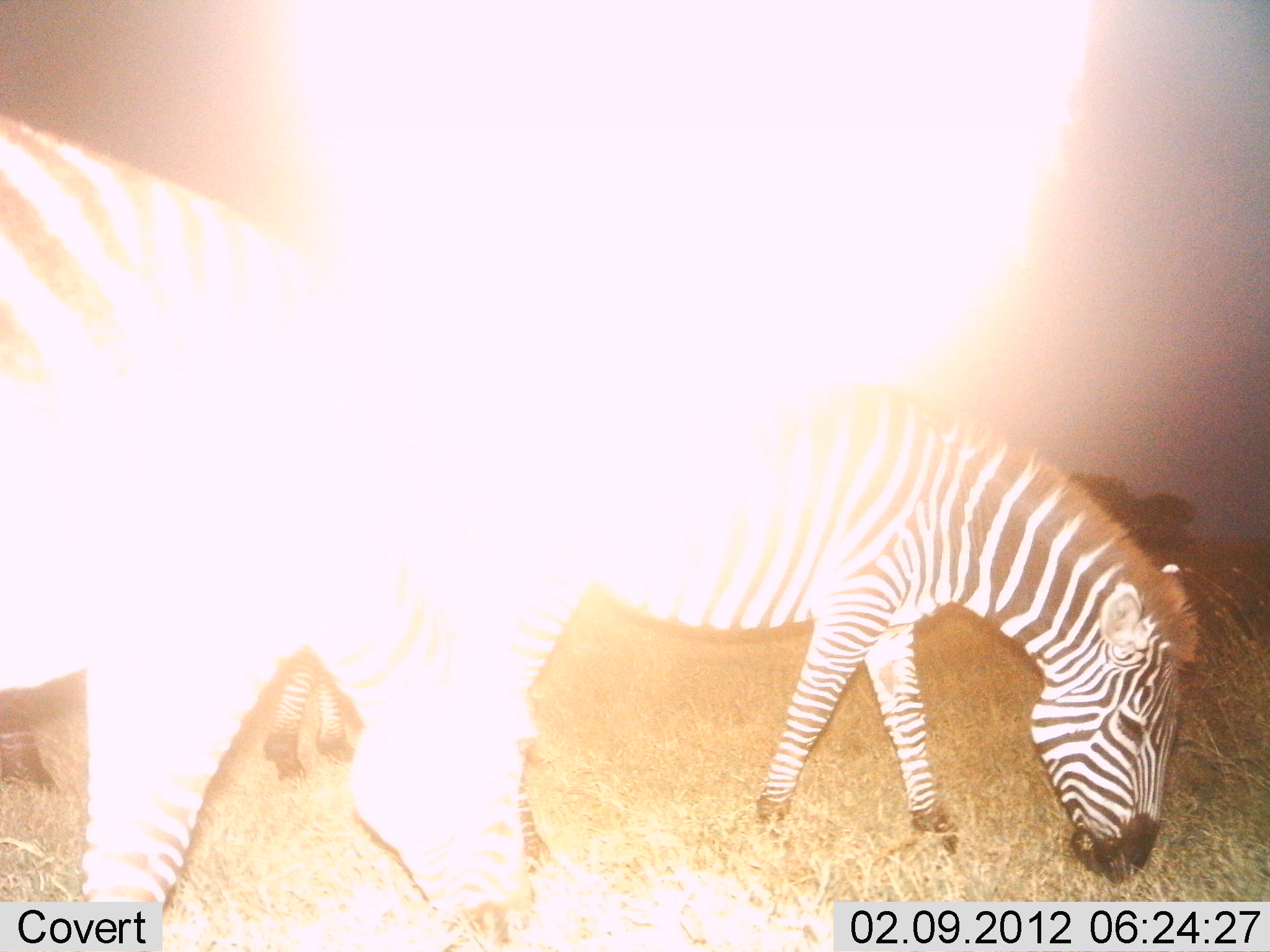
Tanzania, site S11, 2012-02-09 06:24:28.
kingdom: Animalia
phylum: Chordata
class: Mammalia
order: Perissodactyla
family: Equidae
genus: Equus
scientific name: Equus quagga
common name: plains zebra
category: zebra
Zebra (plains zebra) (Equus quagga), count 3. Behavior (volunteer vote fractions): standing 42%, resting 0%, moving 0%, interacting 0%. Young present (vote fraction): 0%. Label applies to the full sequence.